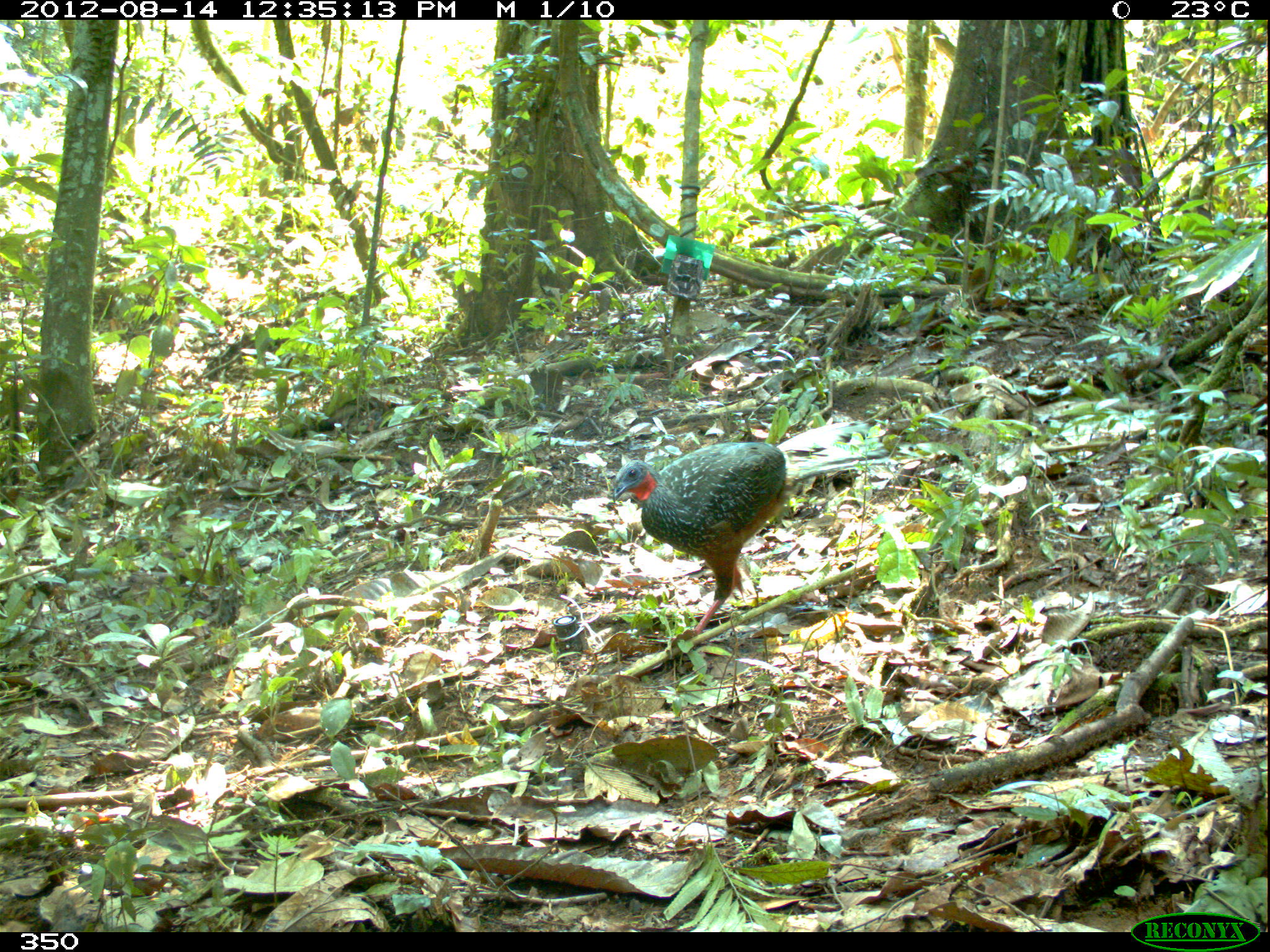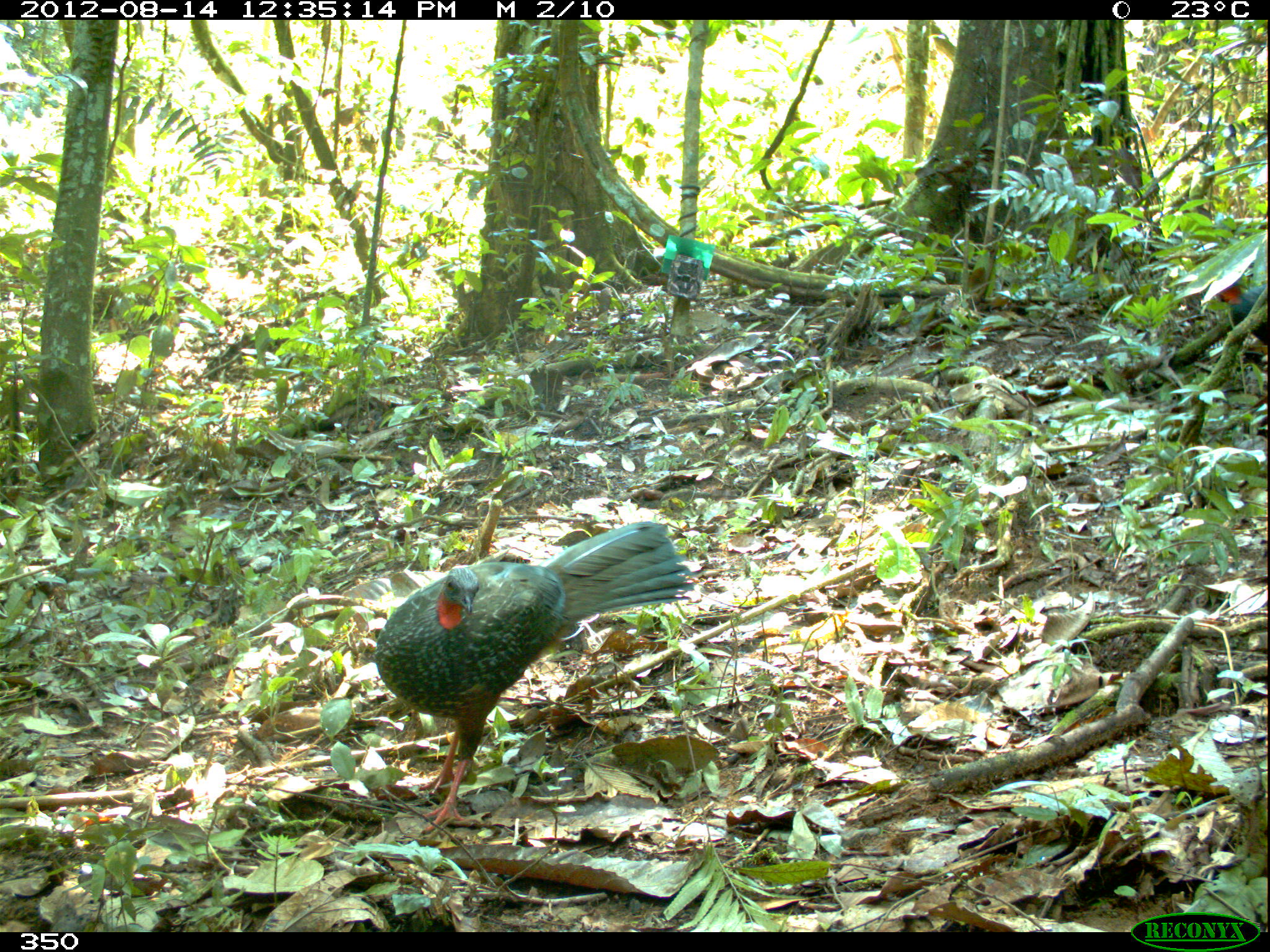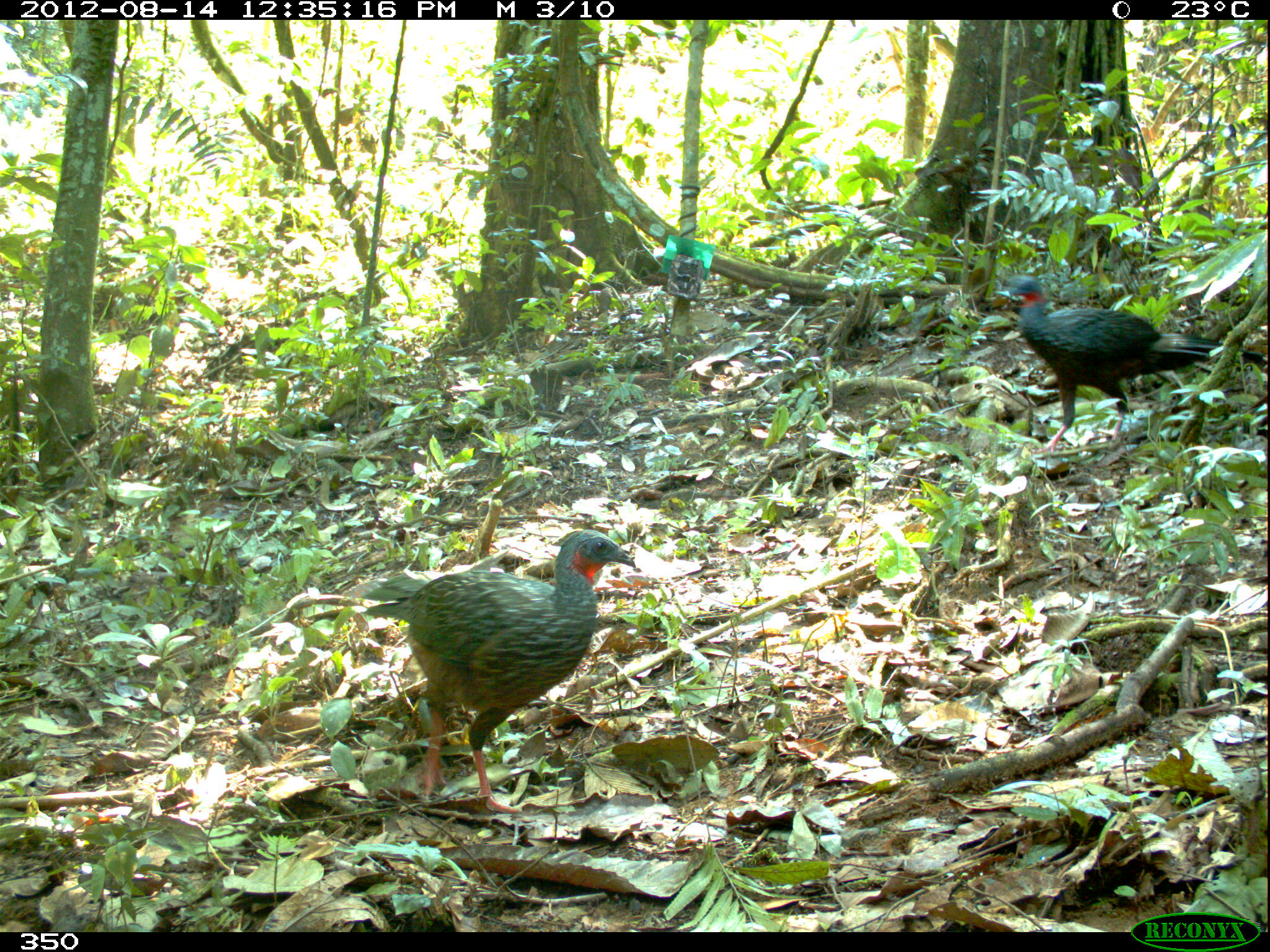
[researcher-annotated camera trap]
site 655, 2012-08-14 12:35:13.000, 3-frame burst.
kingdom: Animalia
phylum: Chordata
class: Aves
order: Galliformes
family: Cracidae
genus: Penelope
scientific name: Penelope jacquacu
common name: spix's guan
Penelope jacquacu (spix's guan).